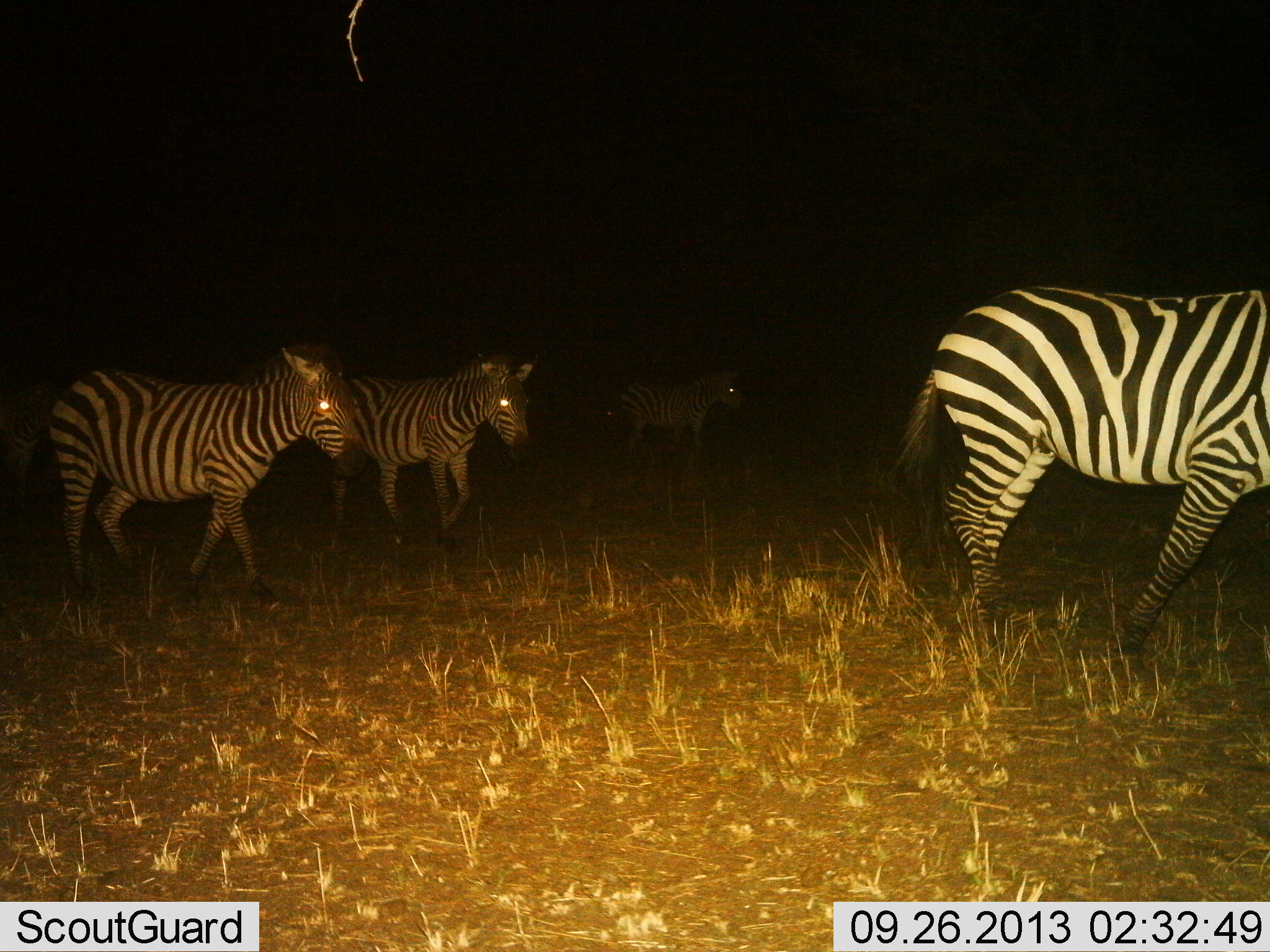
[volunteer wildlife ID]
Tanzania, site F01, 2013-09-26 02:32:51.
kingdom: Animalia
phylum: Chordata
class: Mammalia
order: Perissodactyla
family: Equidae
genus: Equus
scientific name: Equus quagga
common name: plains zebra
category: zebra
Zebra (plains zebra) (Equus quagga), count 4. Behavior (volunteer vote fractions): standing 15%, resting 0%, moving 88%, interacting 0%. Young present (vote fraction): 0%. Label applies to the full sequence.